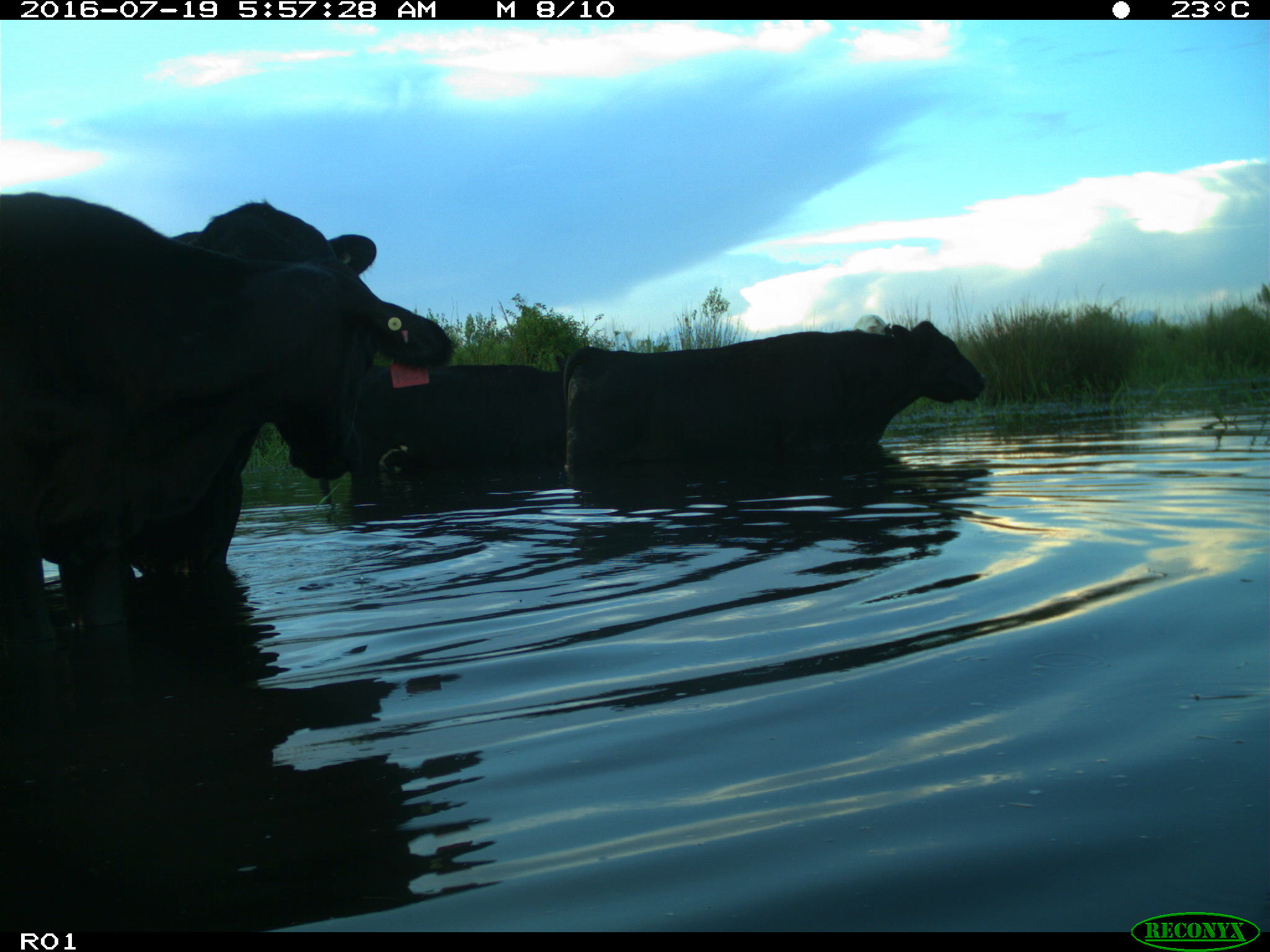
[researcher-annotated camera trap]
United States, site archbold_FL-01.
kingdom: Animalia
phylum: Chordata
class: Mammalia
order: Artiodactyla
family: Bovidae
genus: Bos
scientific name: Bos taurus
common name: domestic cow